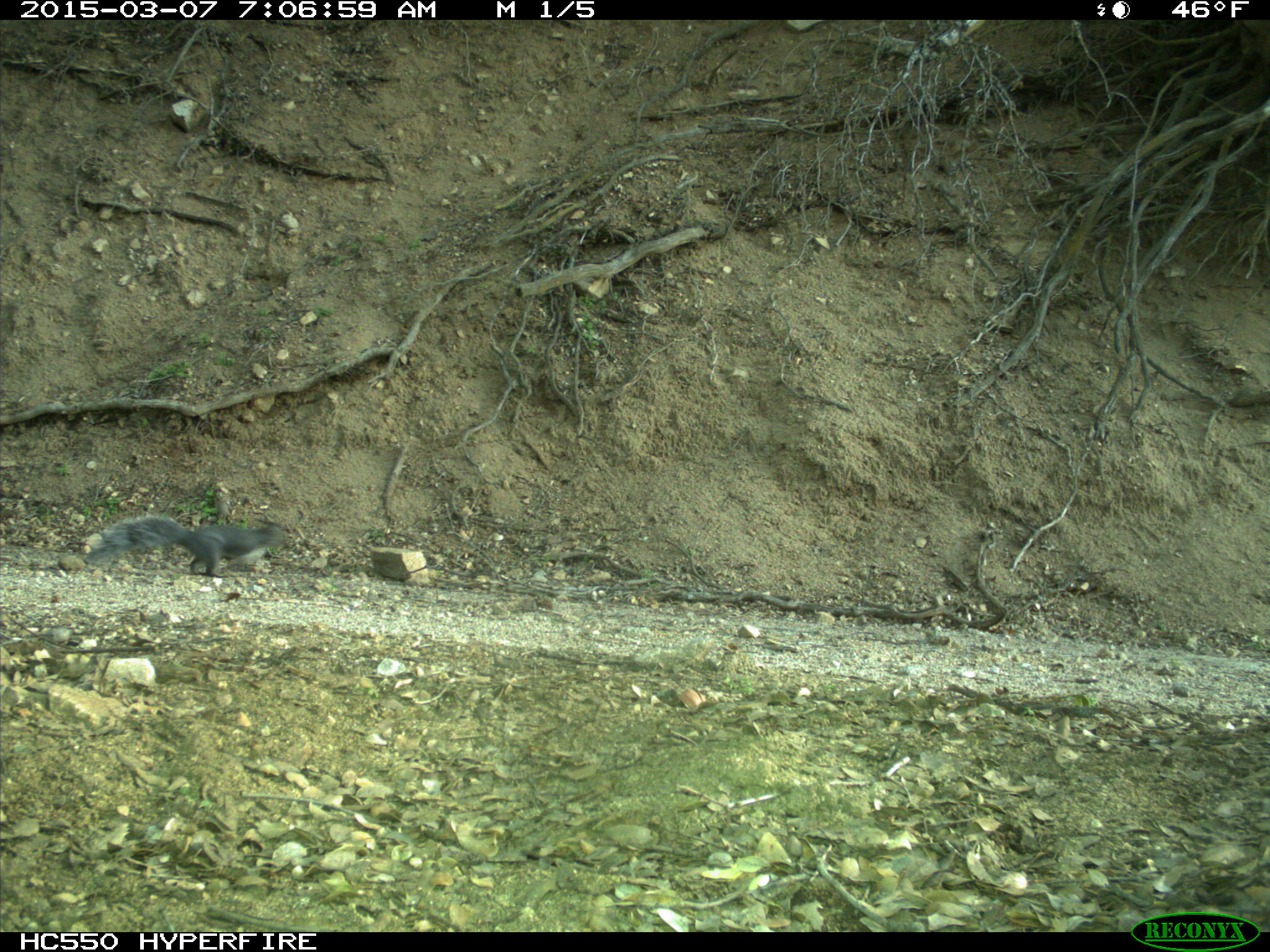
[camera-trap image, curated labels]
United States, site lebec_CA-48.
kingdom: Animalia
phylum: Chordata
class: Mammalia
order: Rodentia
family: Sciuridae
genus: Sciurus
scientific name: Sciurus carolinensis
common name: eastern gray squirrel